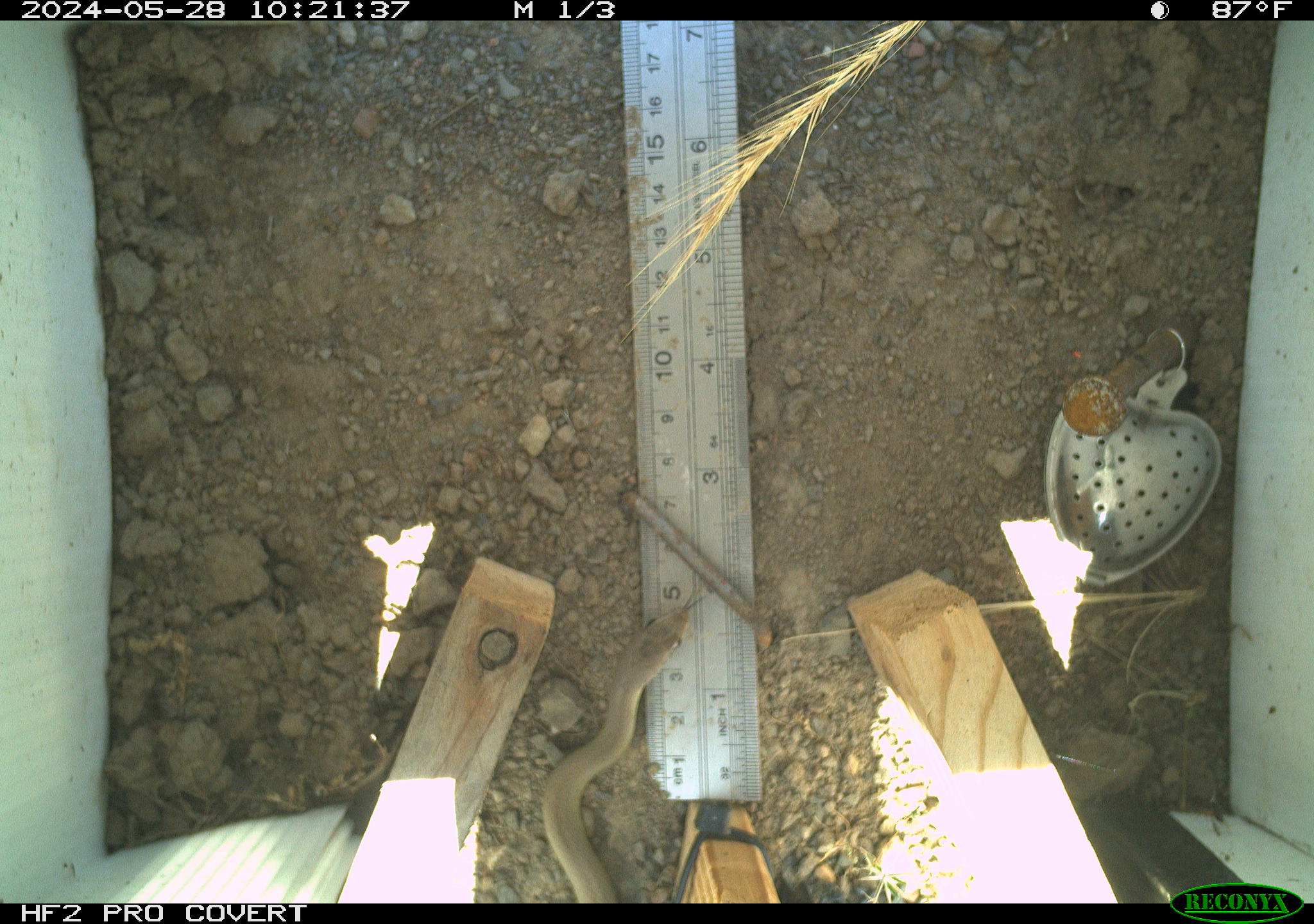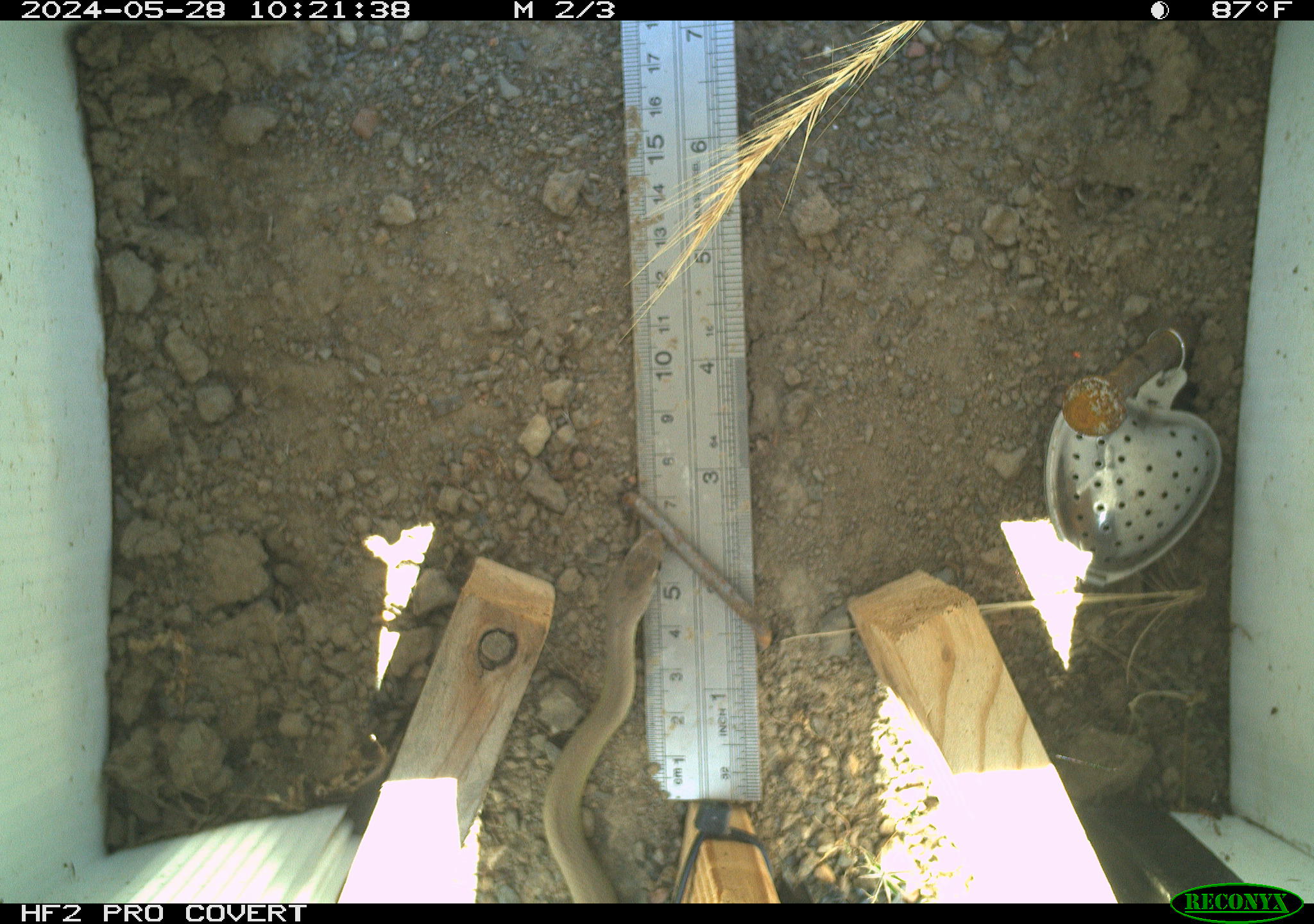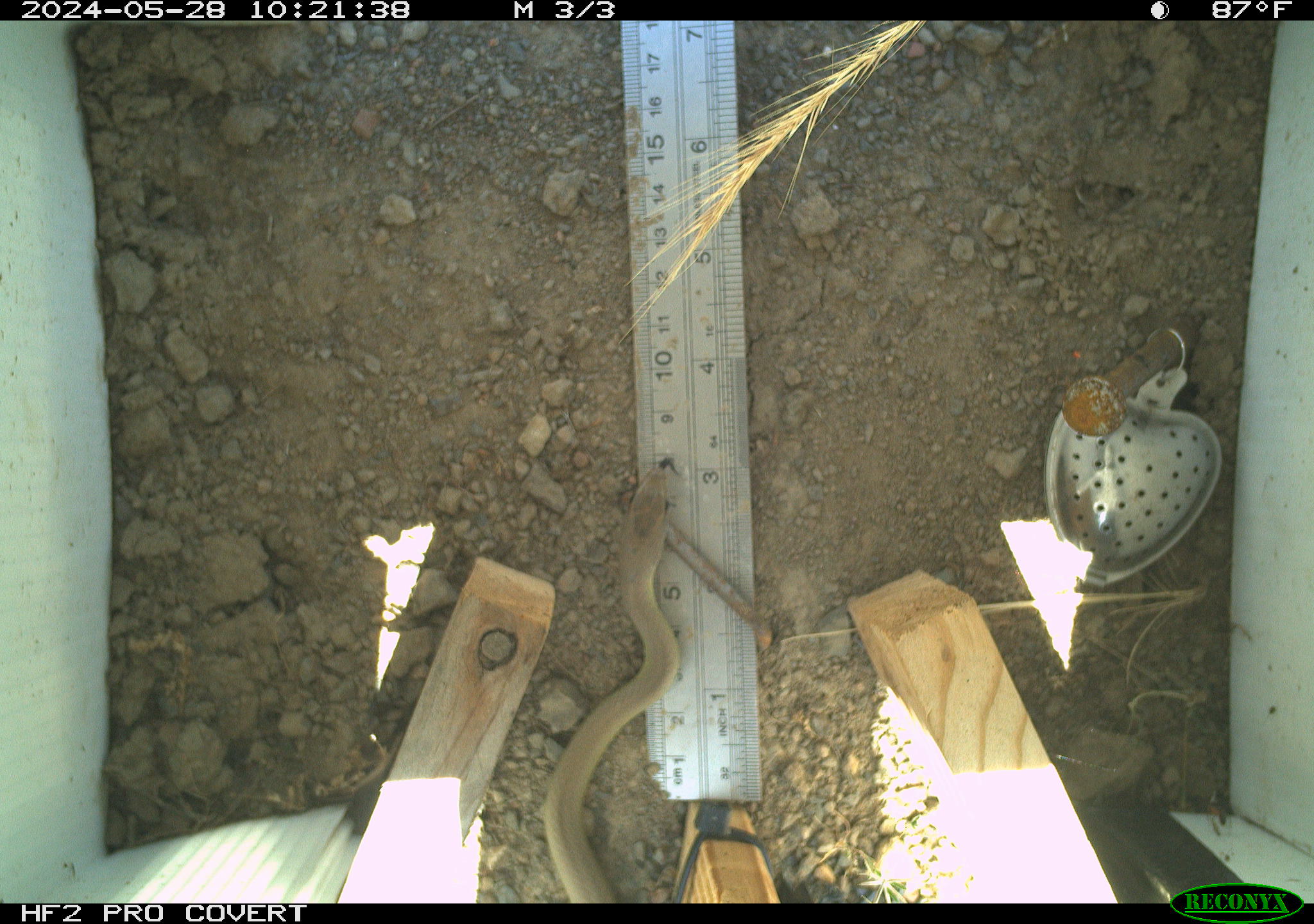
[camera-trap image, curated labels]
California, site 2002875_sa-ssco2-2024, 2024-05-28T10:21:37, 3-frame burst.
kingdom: Animalia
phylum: Chordata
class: Reptilia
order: Squamata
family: Colubridae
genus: Coluber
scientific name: Coluber constrictor mormon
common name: western yellow-bellied racer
Western yellow-bellied racer (Coluber constrictor mormon).